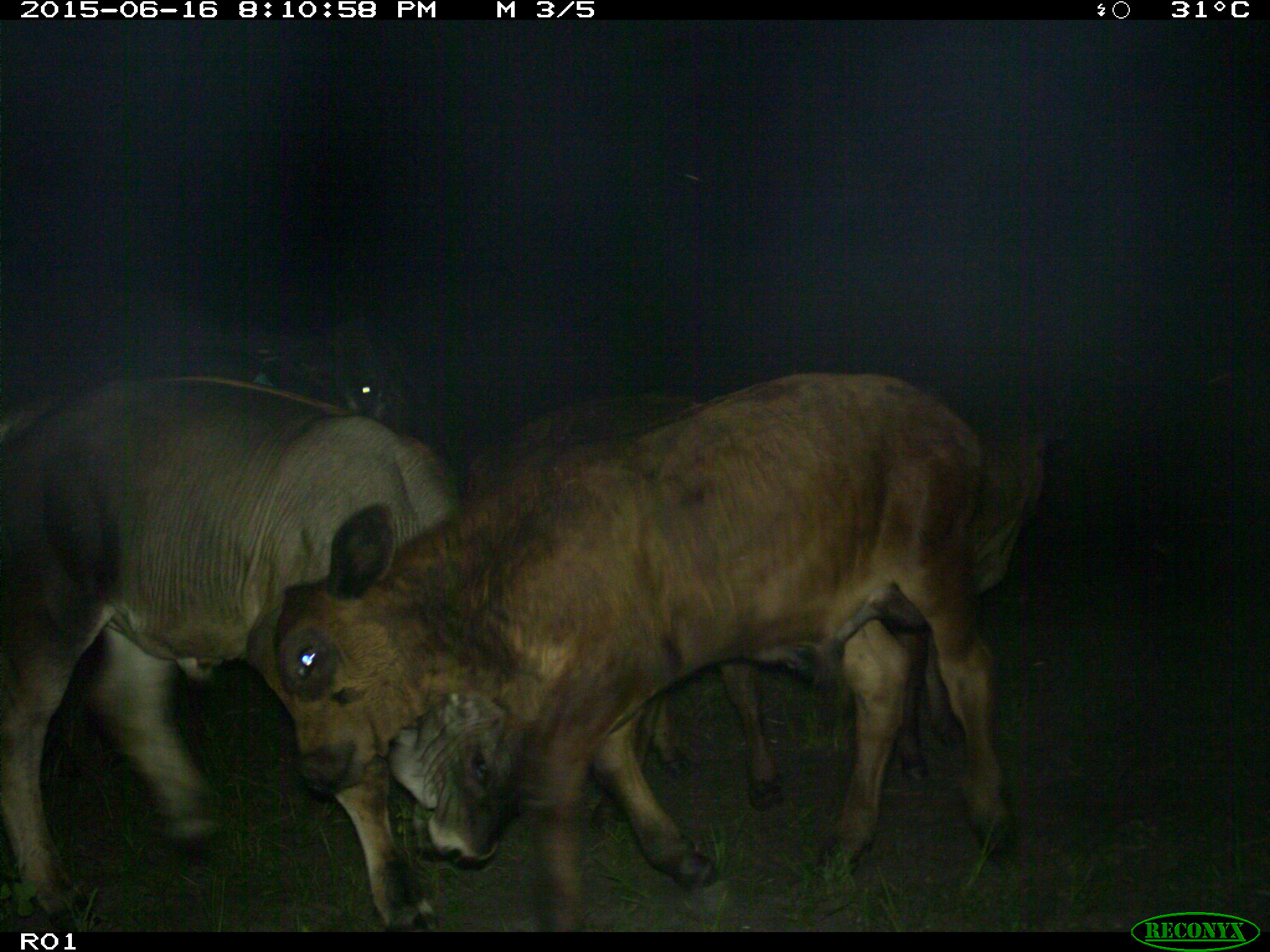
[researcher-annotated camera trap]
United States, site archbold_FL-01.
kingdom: Animalia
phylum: Chordata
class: Mammalia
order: Artiodactyla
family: Bovidae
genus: Bos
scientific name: Bos taurus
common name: domestic cow